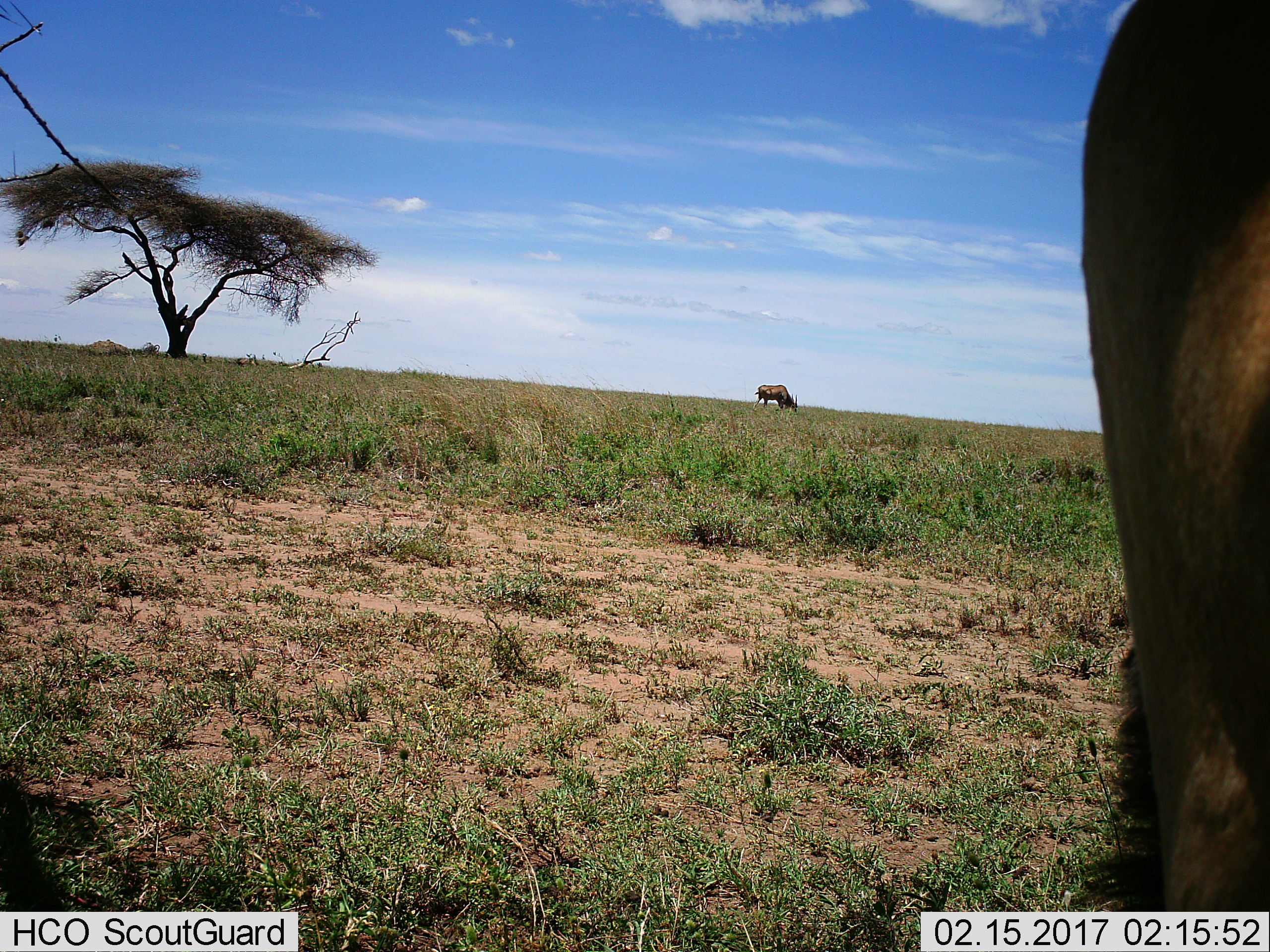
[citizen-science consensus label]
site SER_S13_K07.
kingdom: Animalia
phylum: Chordata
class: Mammalia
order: Artiodactyla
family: Bovidae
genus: Tragelaphus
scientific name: Tragelaphus oryx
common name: eland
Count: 2.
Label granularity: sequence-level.